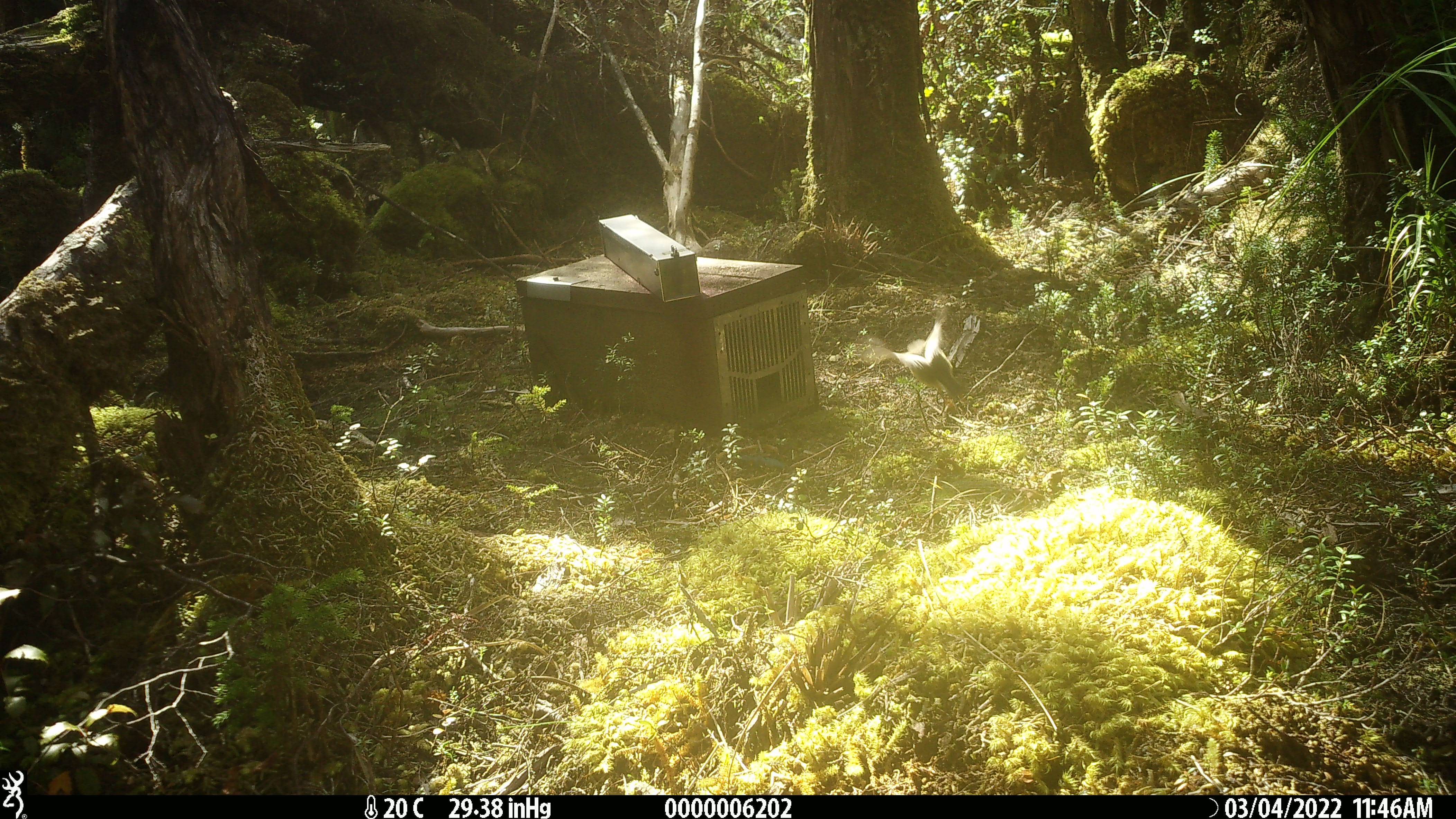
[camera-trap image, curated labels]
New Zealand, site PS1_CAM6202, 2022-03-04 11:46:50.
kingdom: Animalia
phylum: Chordata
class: Aves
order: Passeriformes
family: Petroicidae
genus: Petroica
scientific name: Petroica macrocephala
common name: tomtit